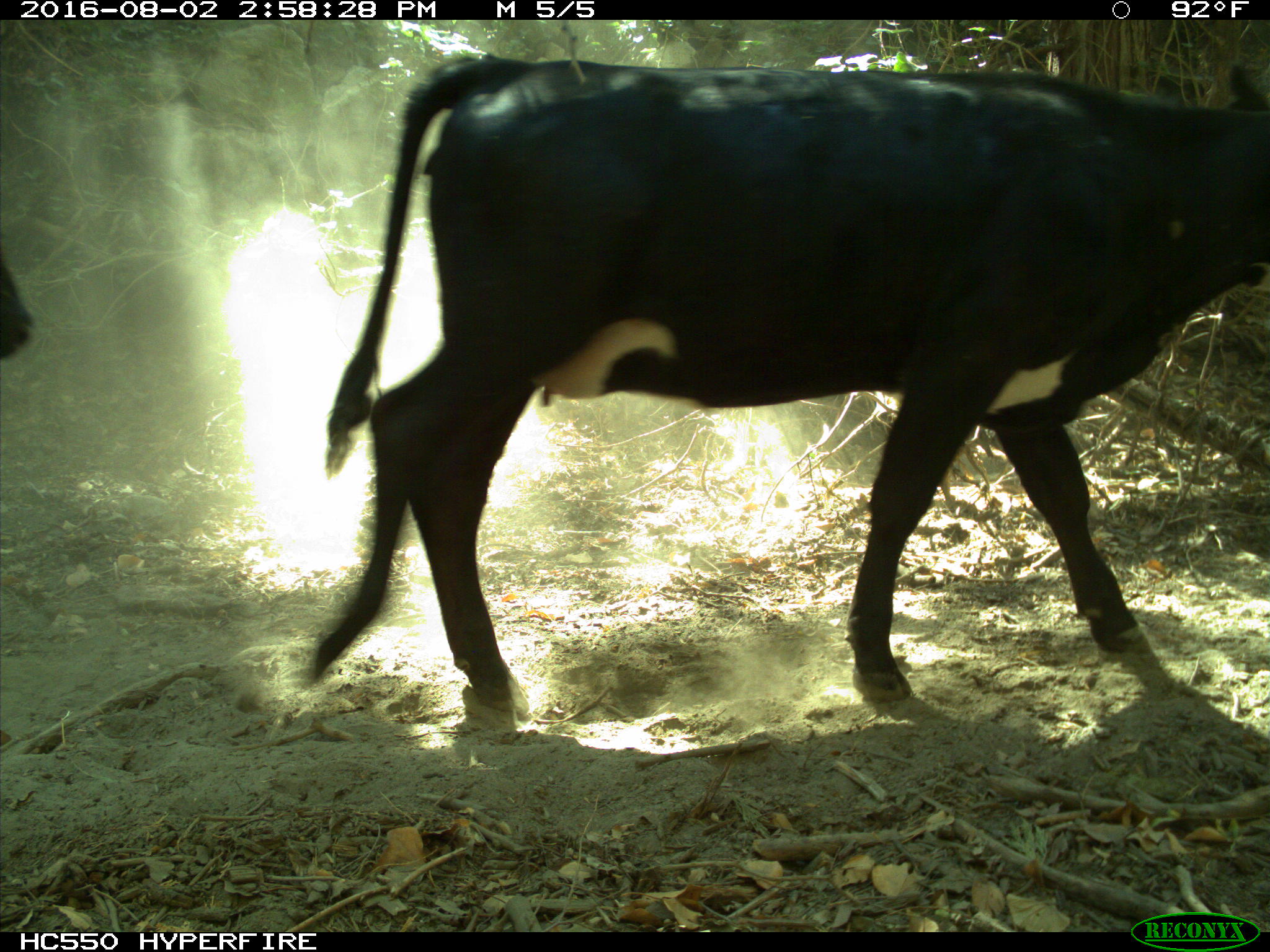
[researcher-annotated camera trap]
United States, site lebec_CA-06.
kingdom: Animalia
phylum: Chordata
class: Mammalia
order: Artiodactyla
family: Bovidae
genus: Bos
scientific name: Bos taurus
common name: domestic cow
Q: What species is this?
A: Bos taurus (domestic cow).